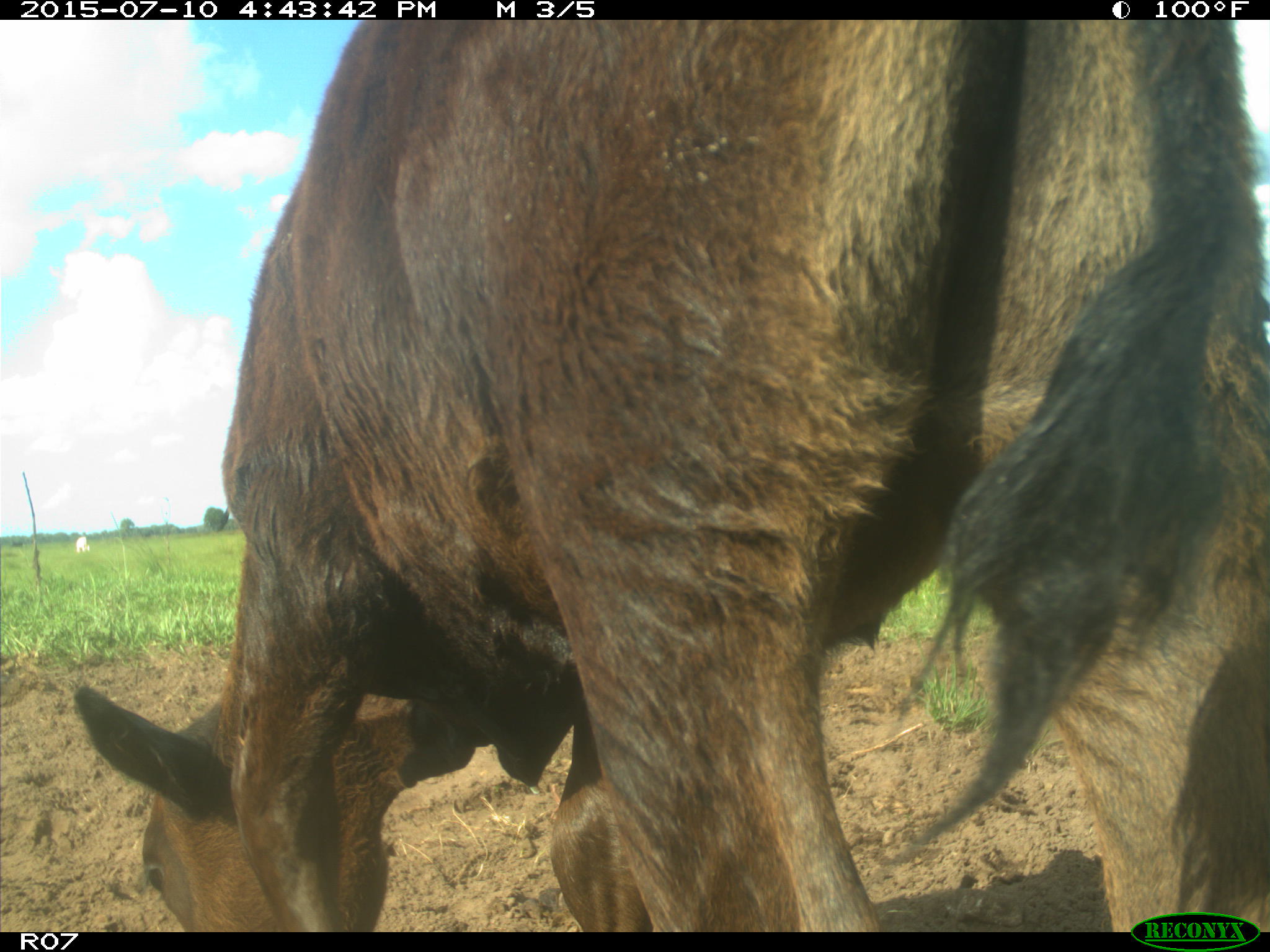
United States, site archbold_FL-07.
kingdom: Animalia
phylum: Chordata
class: Mammalia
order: Artiodactyla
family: Bovidae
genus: Bos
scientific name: Bos taurus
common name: domestic cow